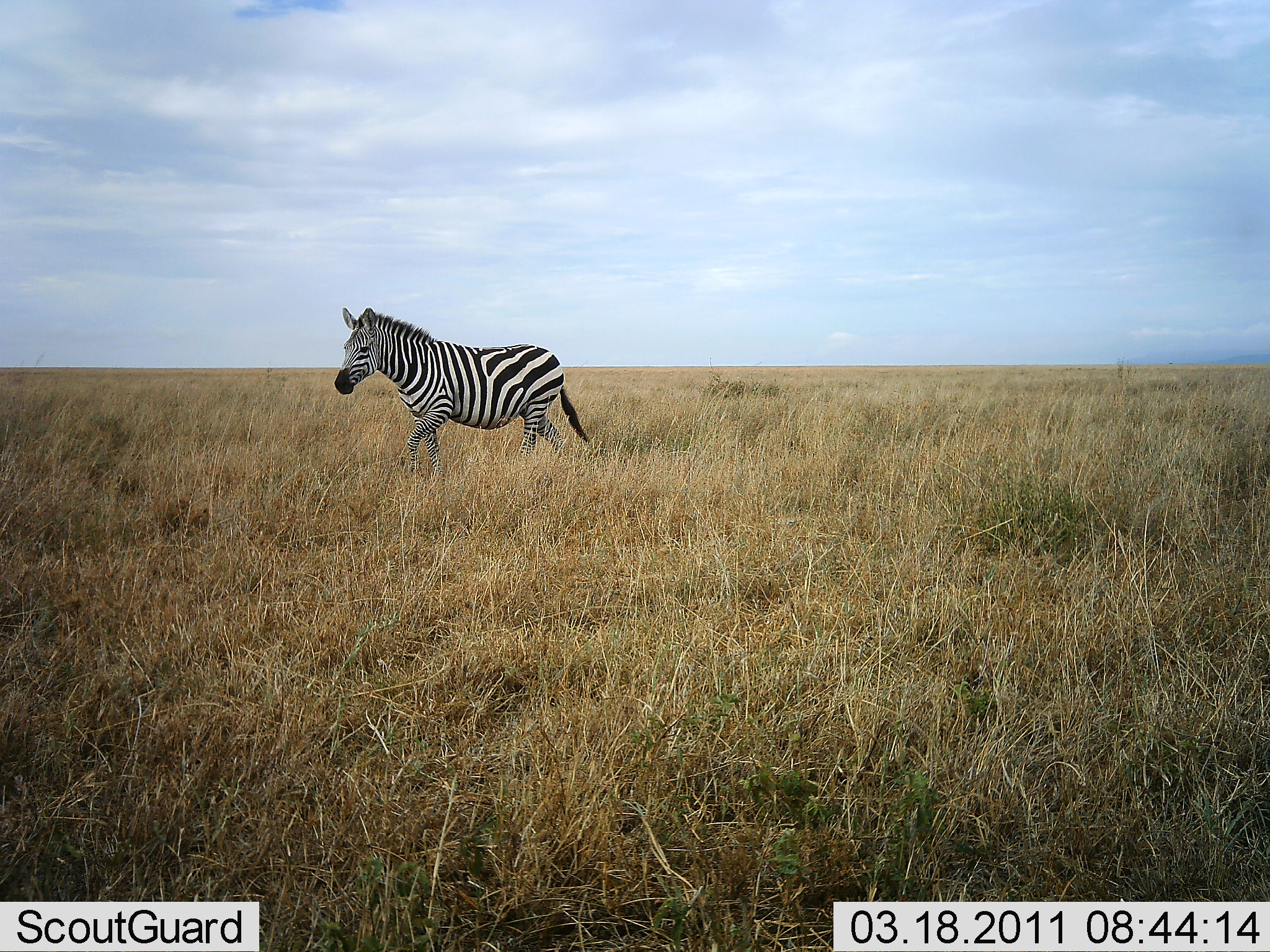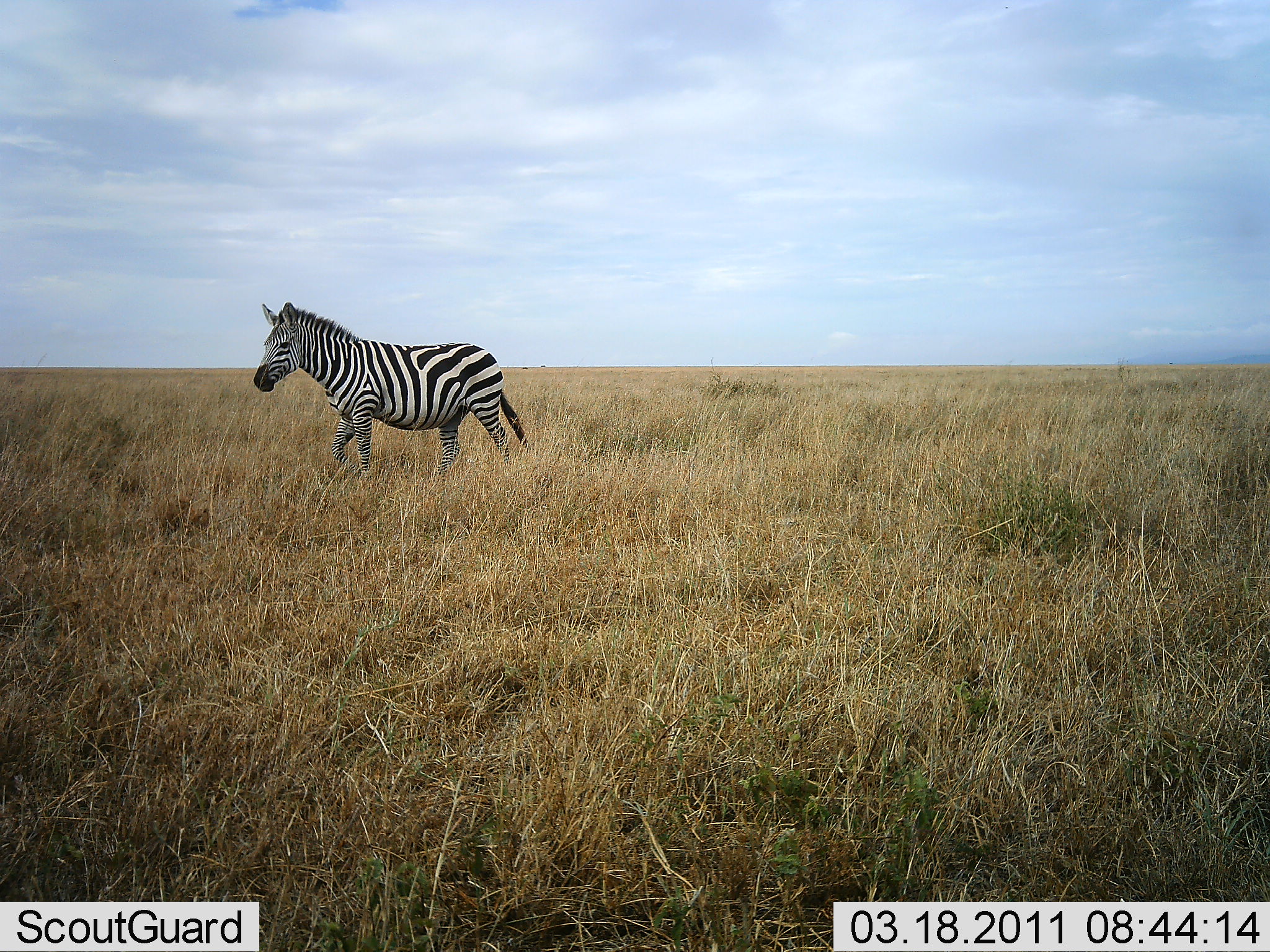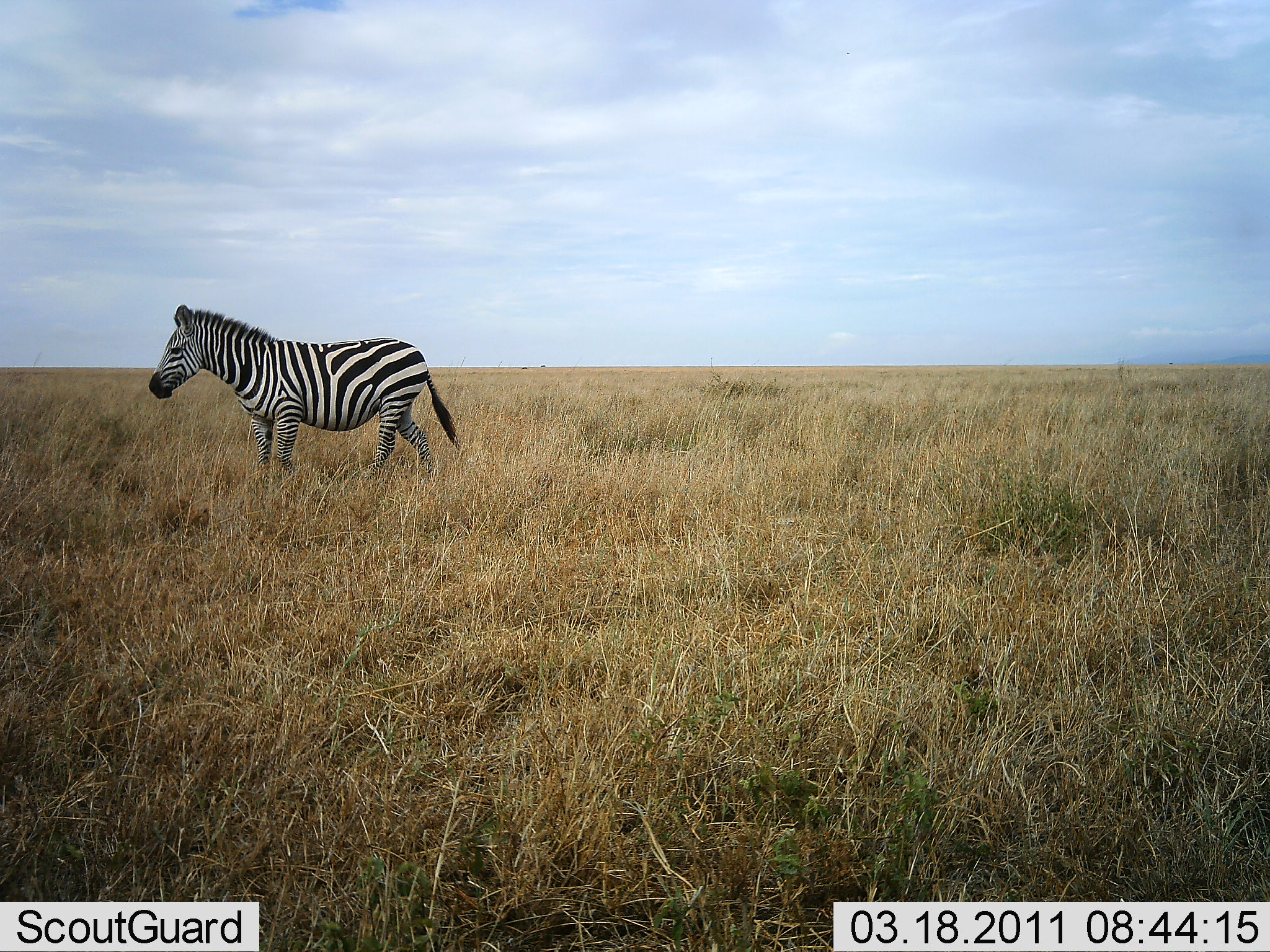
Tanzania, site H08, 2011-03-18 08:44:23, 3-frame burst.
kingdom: Animalia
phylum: Chordata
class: Mammalia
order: Perissodactyla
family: Equidae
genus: Equus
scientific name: Equus quagga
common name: plains zebra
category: zebra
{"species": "zebra (plains zebra) (Equus quagga)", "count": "1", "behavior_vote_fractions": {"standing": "8%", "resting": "0%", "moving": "100%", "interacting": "0%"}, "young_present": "0%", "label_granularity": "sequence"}